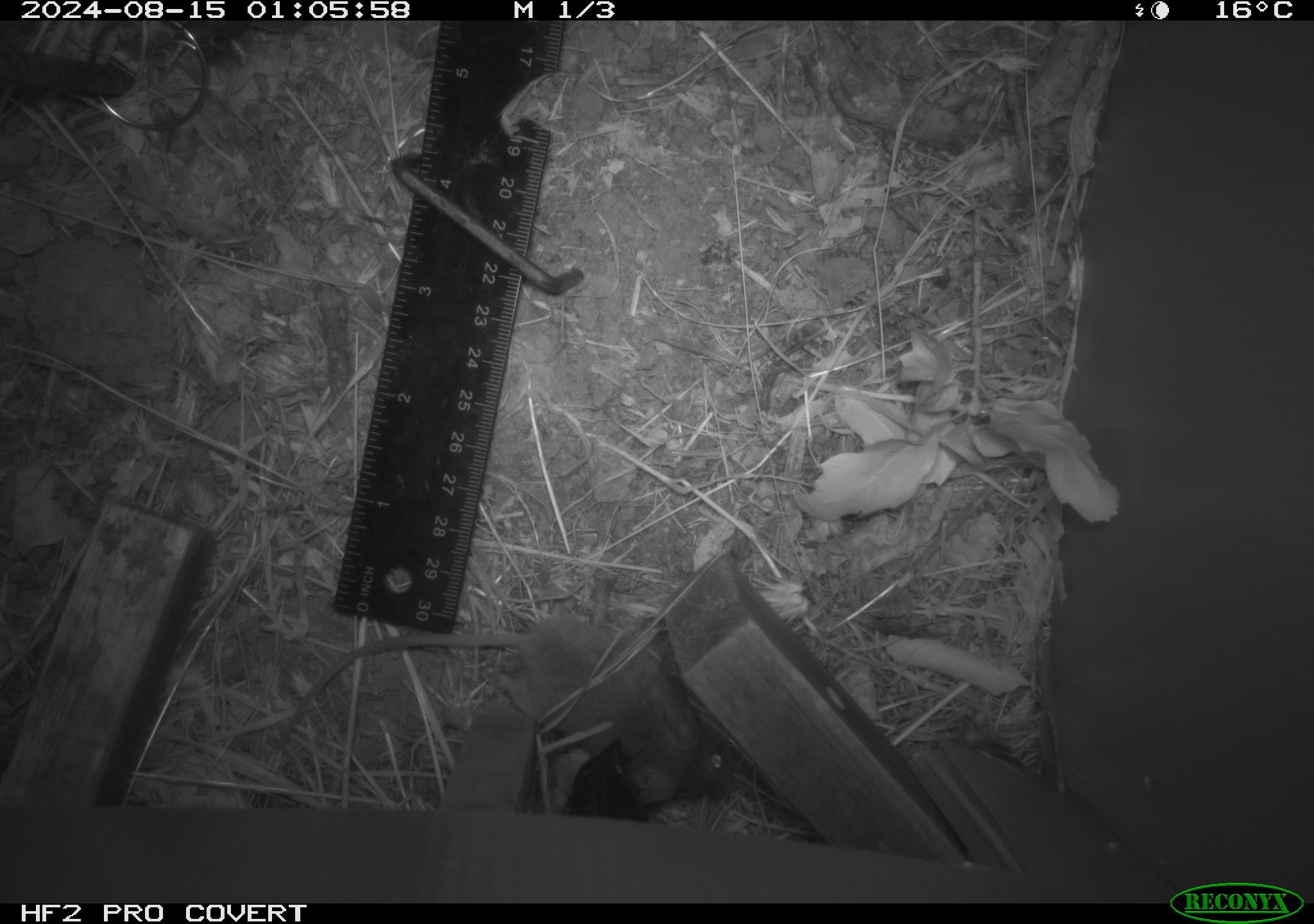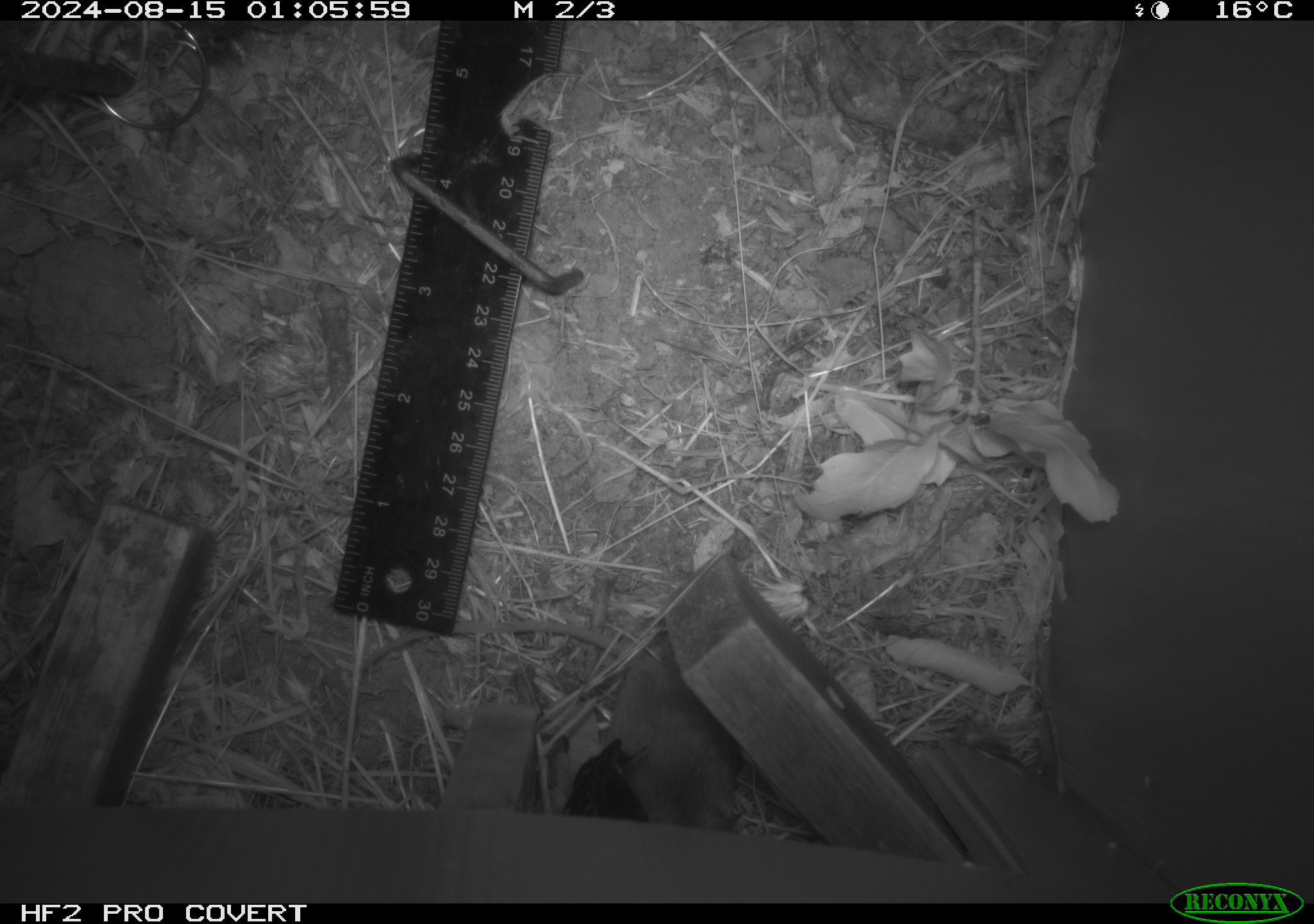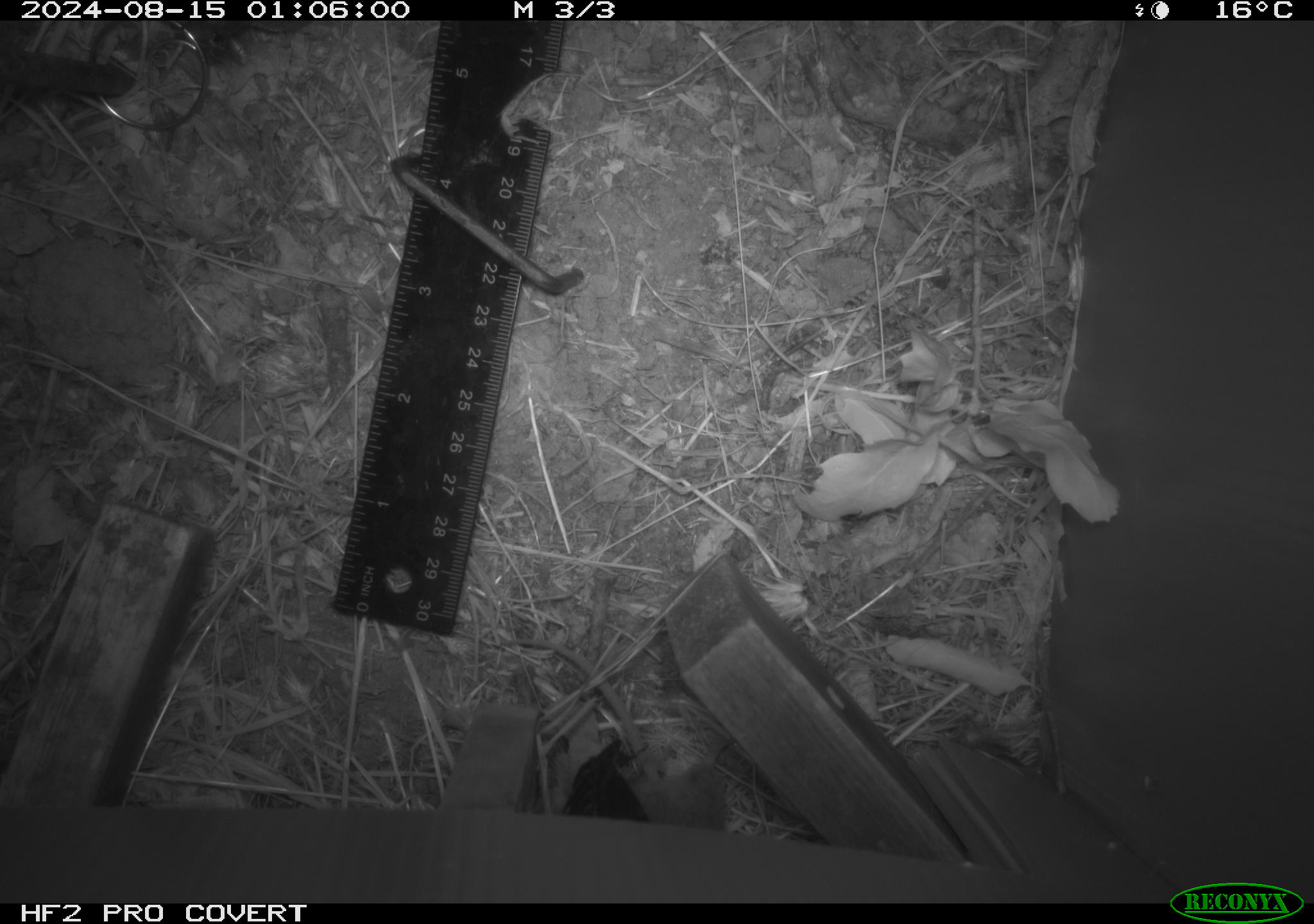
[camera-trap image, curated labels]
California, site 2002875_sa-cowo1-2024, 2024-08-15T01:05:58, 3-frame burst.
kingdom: Animalia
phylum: Chordata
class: Mammalia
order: Rodentia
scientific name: Rodentia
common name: mouse species